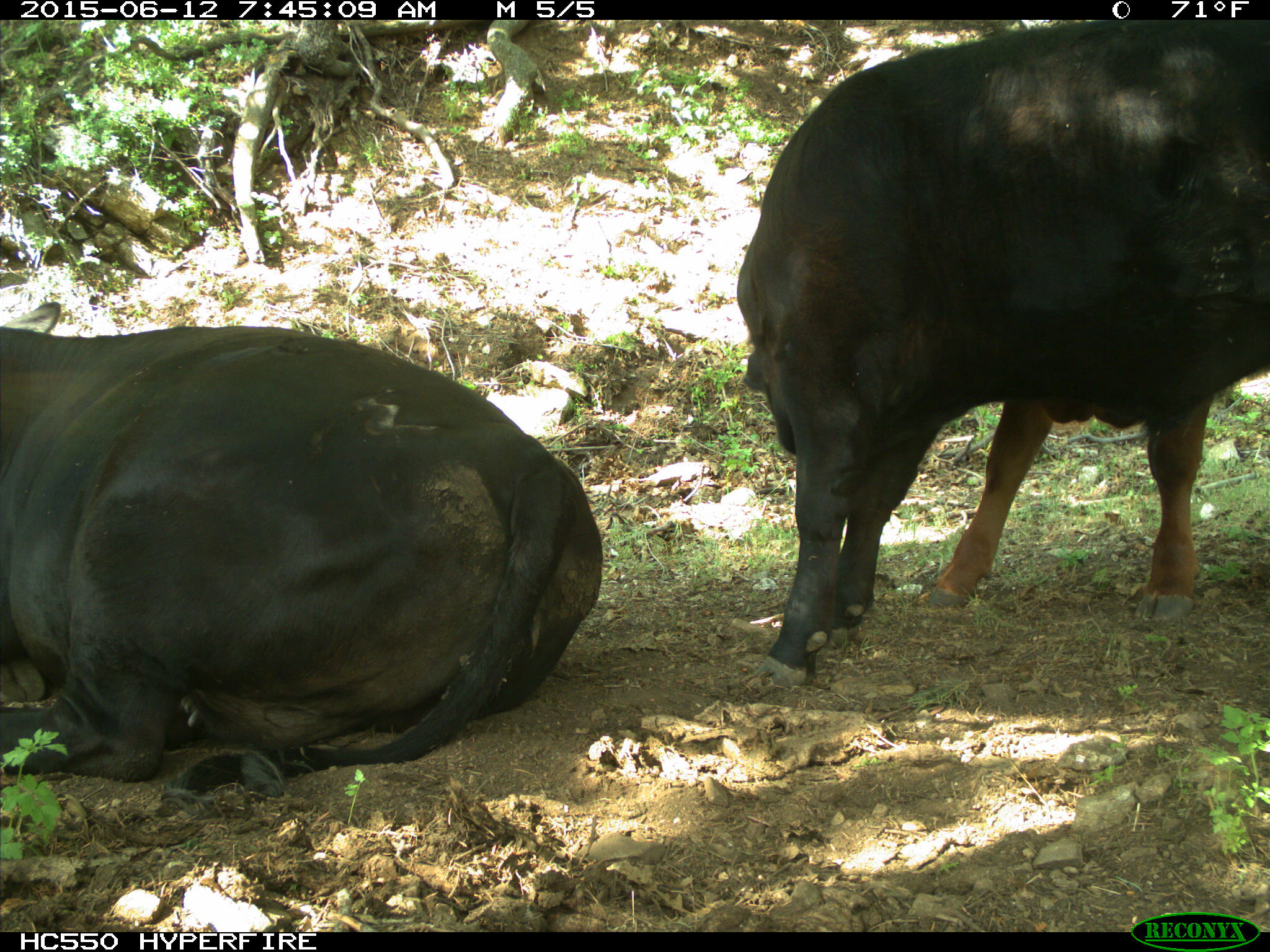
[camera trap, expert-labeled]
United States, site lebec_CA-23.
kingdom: Animalia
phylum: Chordata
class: Mammalia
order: Artiodactyla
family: Bovidae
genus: Bos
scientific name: Bos taurus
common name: domestic cow